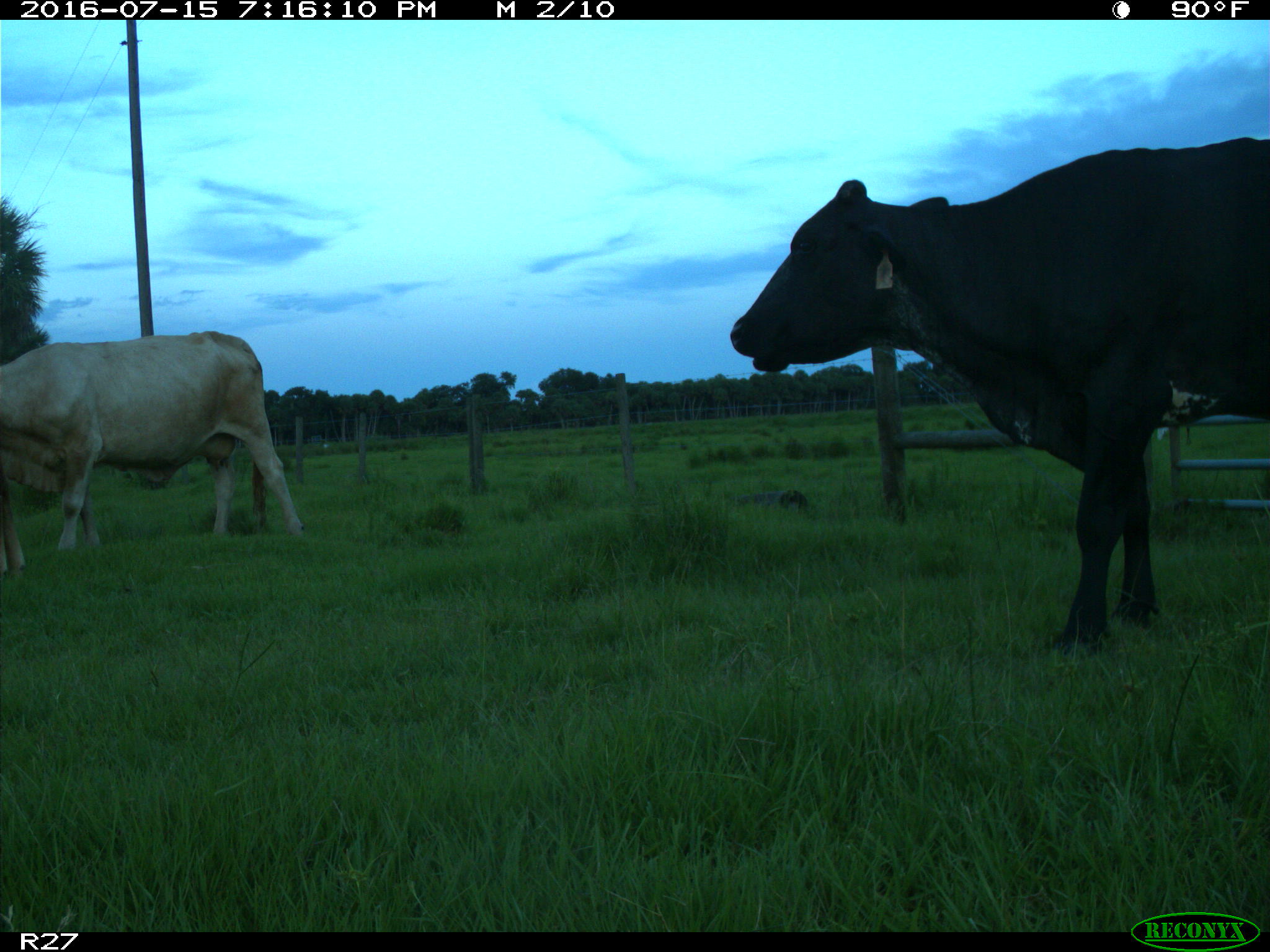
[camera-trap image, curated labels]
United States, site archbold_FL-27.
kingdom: Animalia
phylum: Chordata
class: Mammalia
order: Artiodactyla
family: Bovidae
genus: Bos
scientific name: Bos taurus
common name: domestic cow